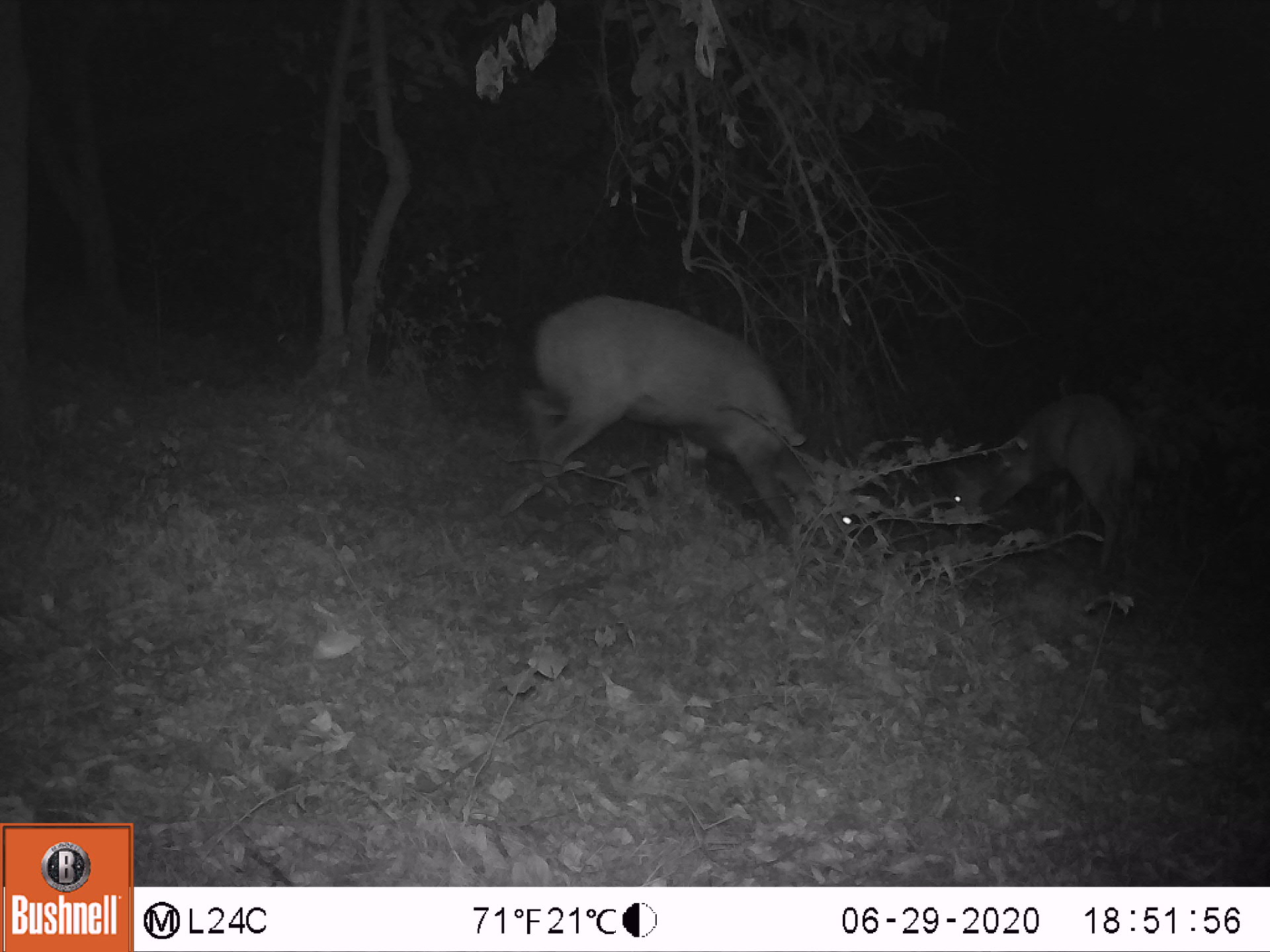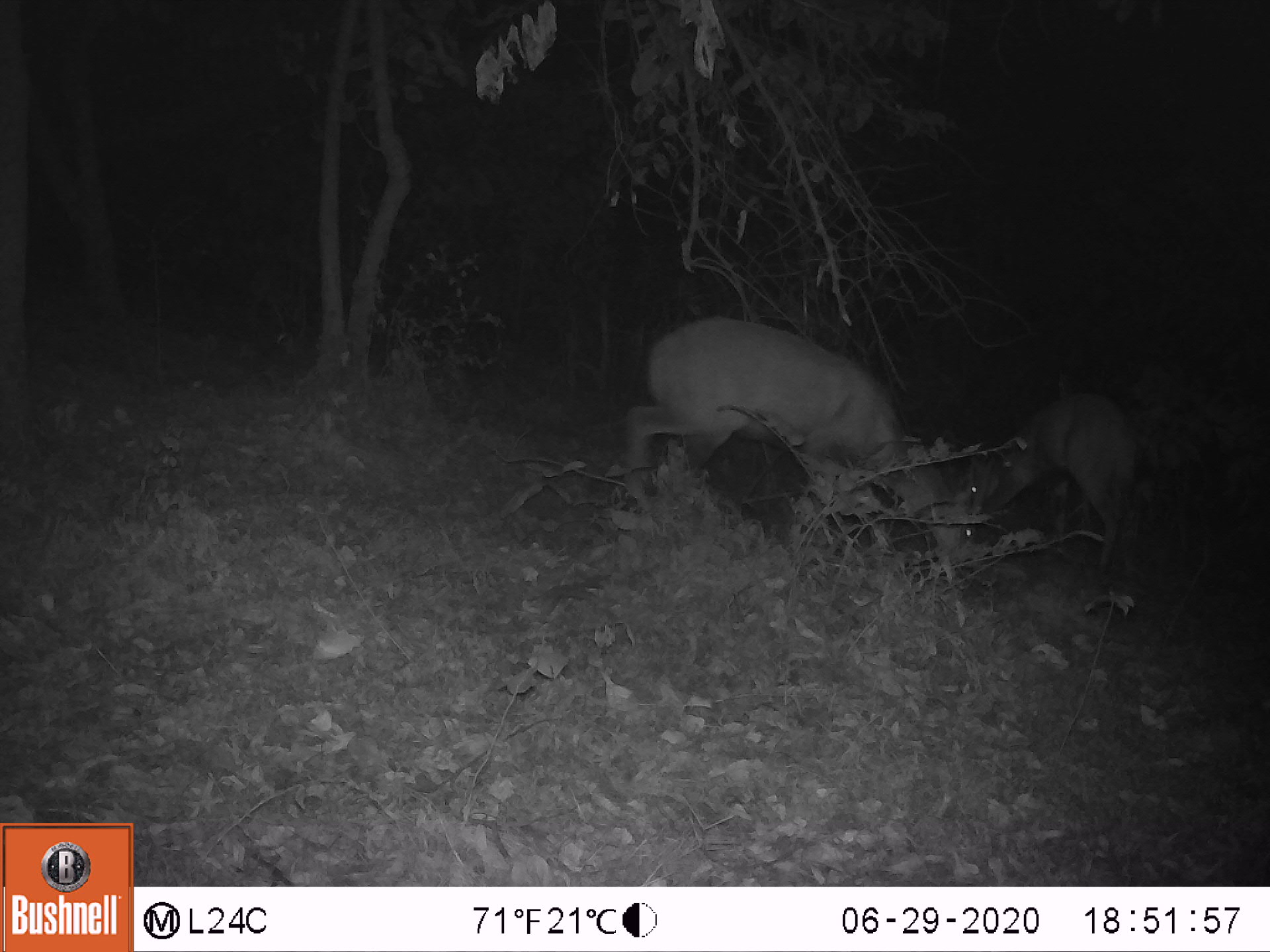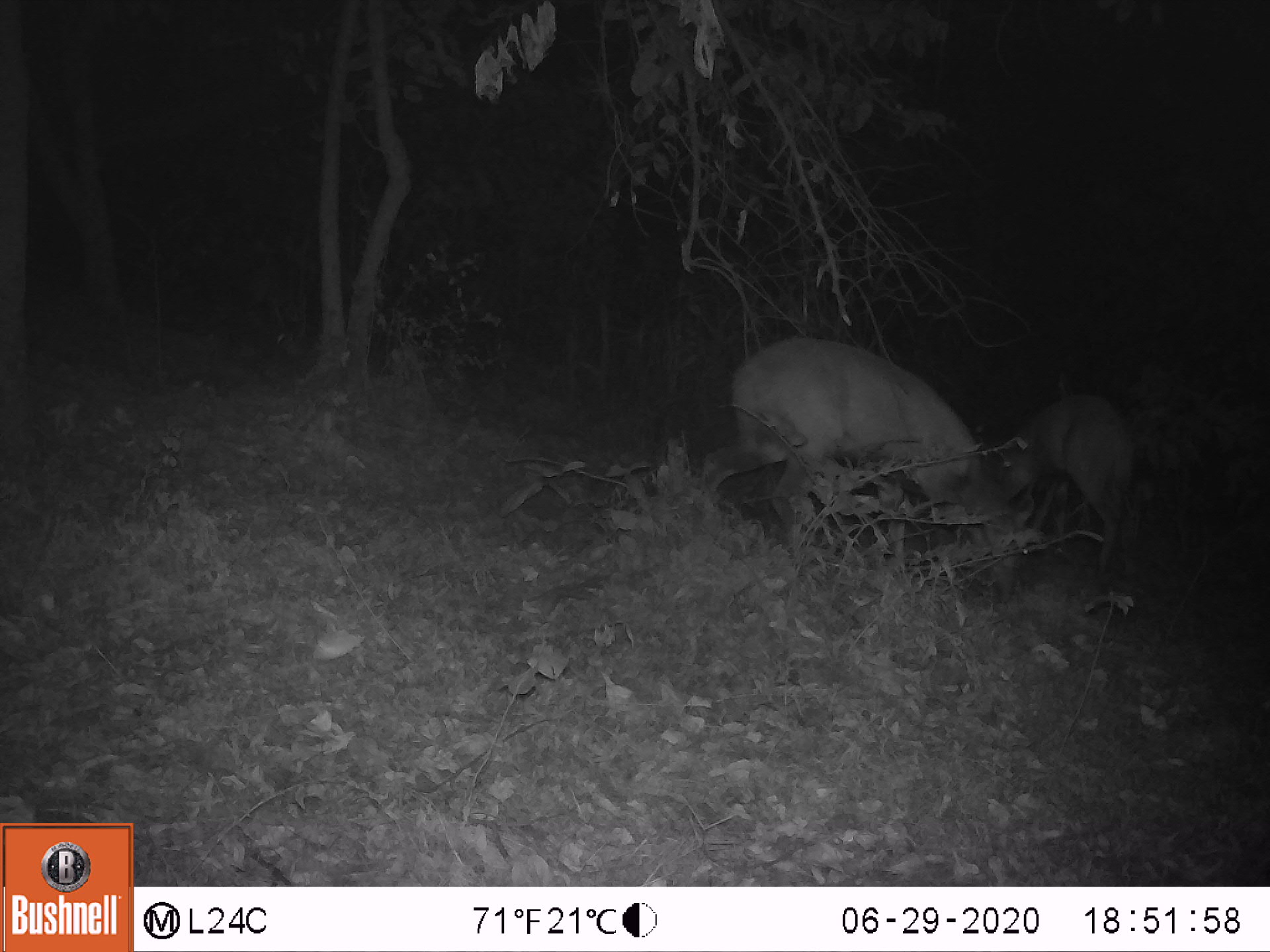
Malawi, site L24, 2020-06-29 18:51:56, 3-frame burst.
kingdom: Animalia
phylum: Chordata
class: Mammalia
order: Artiodactyla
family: Bovidae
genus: Tragelaphus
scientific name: Tragelaphus sylvaticus sylvaticus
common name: cape bushbuck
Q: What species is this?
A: Cape bushbuck (Tragelaphus sylvaticus sylvaticus).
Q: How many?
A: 2.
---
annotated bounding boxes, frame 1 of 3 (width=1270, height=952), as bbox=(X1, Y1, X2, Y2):
cape bushbuck: bbox=(515, 288, 868, 554); bbox=(946, 389, 1142, 576)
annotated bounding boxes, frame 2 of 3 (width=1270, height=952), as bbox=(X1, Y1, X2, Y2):
cape bushbuck: bbox=(619, 308, 999, 567); bbox=(958, 391, 1144, 581)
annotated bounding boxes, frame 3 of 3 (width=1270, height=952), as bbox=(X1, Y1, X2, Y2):
cape bushbuck: bbox=(691, 331, 1060, 598); bbox=(982, 387, 1148, 582)